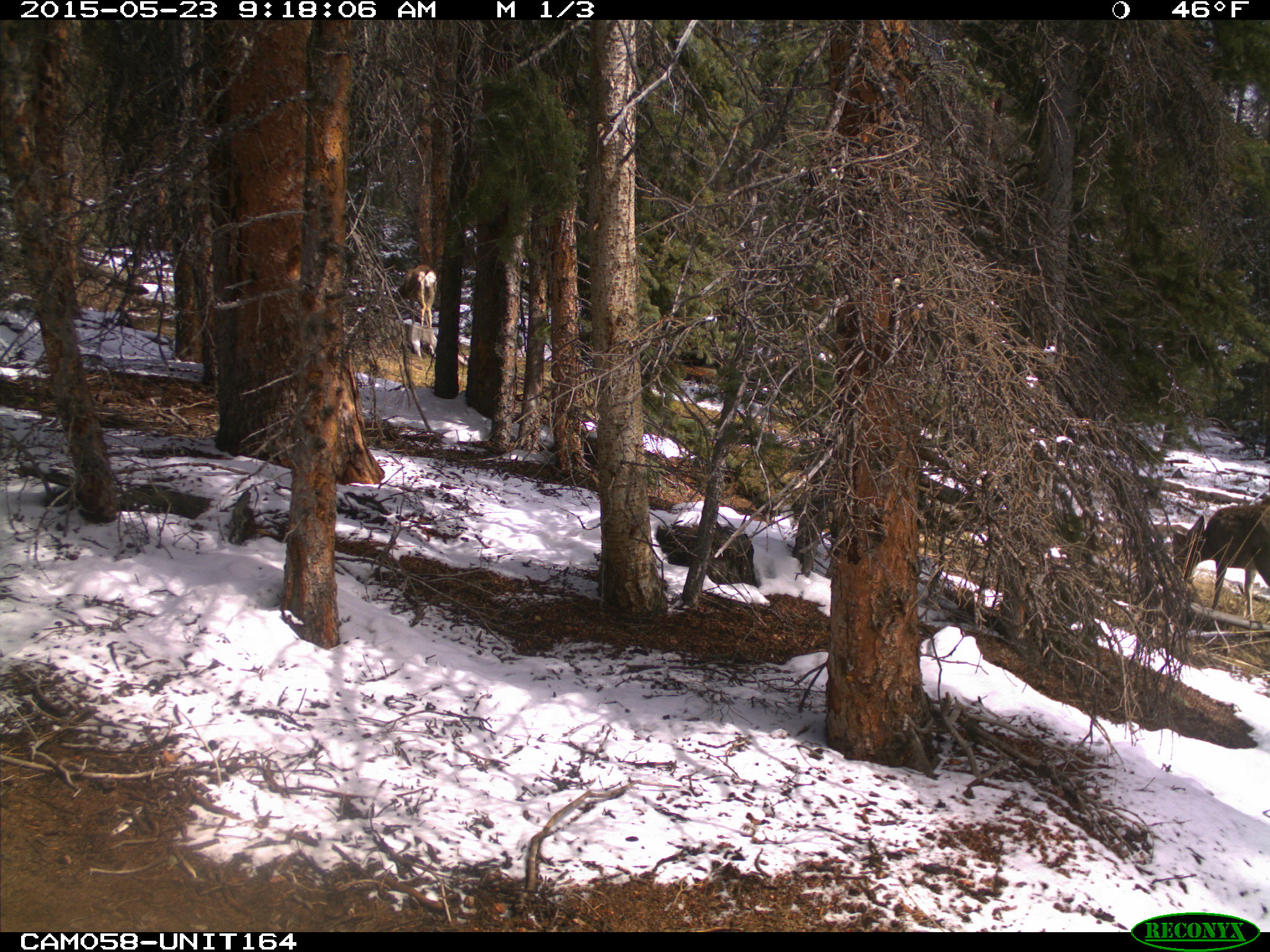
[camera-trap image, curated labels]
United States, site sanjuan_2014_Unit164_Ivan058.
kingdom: Animalia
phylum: Chordata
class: Mammalia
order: Artiodactyla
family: Cervidae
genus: Odocoileus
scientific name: Odocoileus hemionus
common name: mule deer